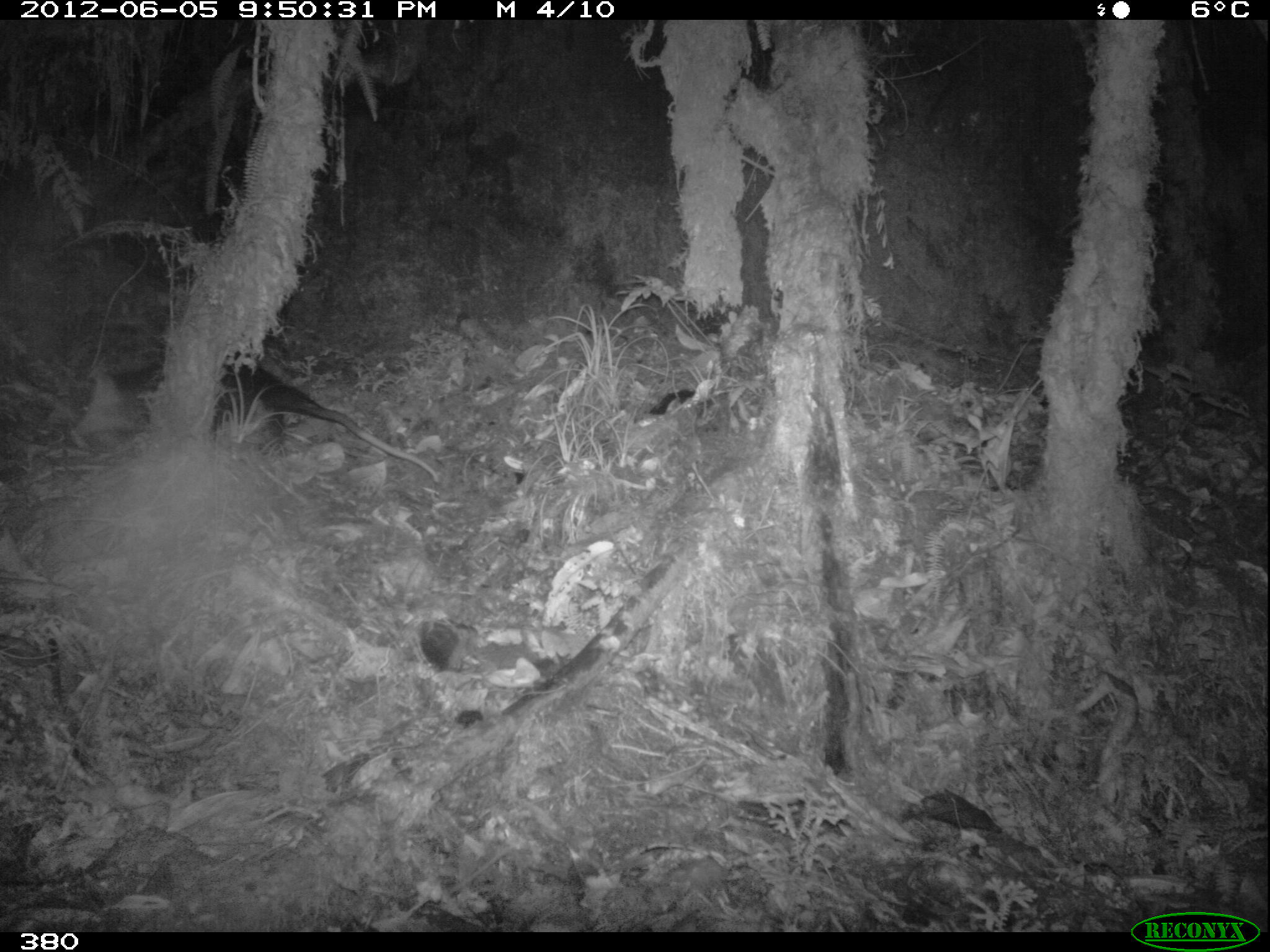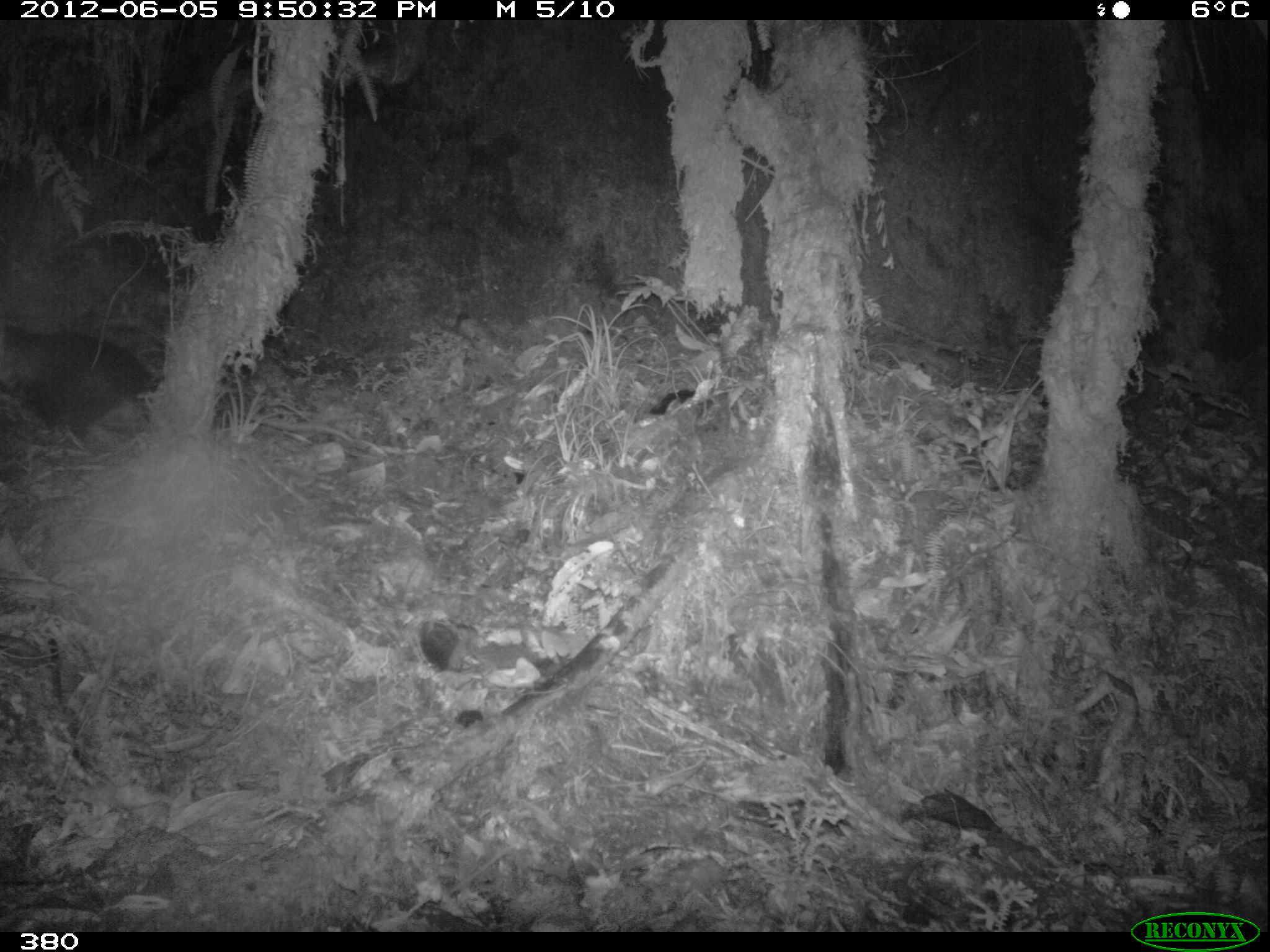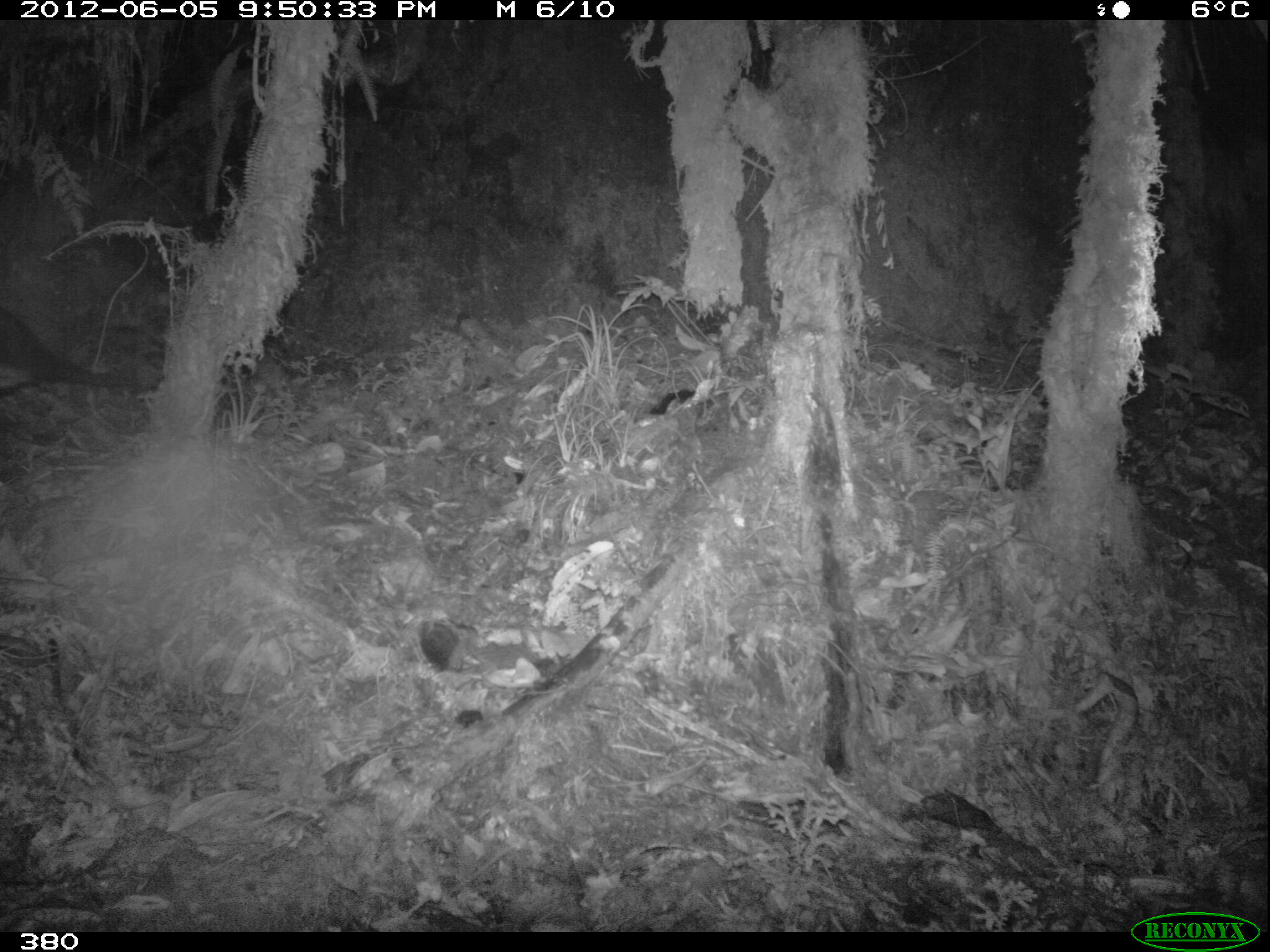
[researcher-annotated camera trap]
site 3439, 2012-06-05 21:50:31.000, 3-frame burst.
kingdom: Animalia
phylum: Chordata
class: Mammalia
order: Didelphimorphia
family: Didelphidae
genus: Didelphis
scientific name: Didelphis pernigra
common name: andean white-eared opossum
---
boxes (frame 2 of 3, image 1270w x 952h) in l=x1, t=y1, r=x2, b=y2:
didelphis pernigra: l=0, t=325, r=156, b=439